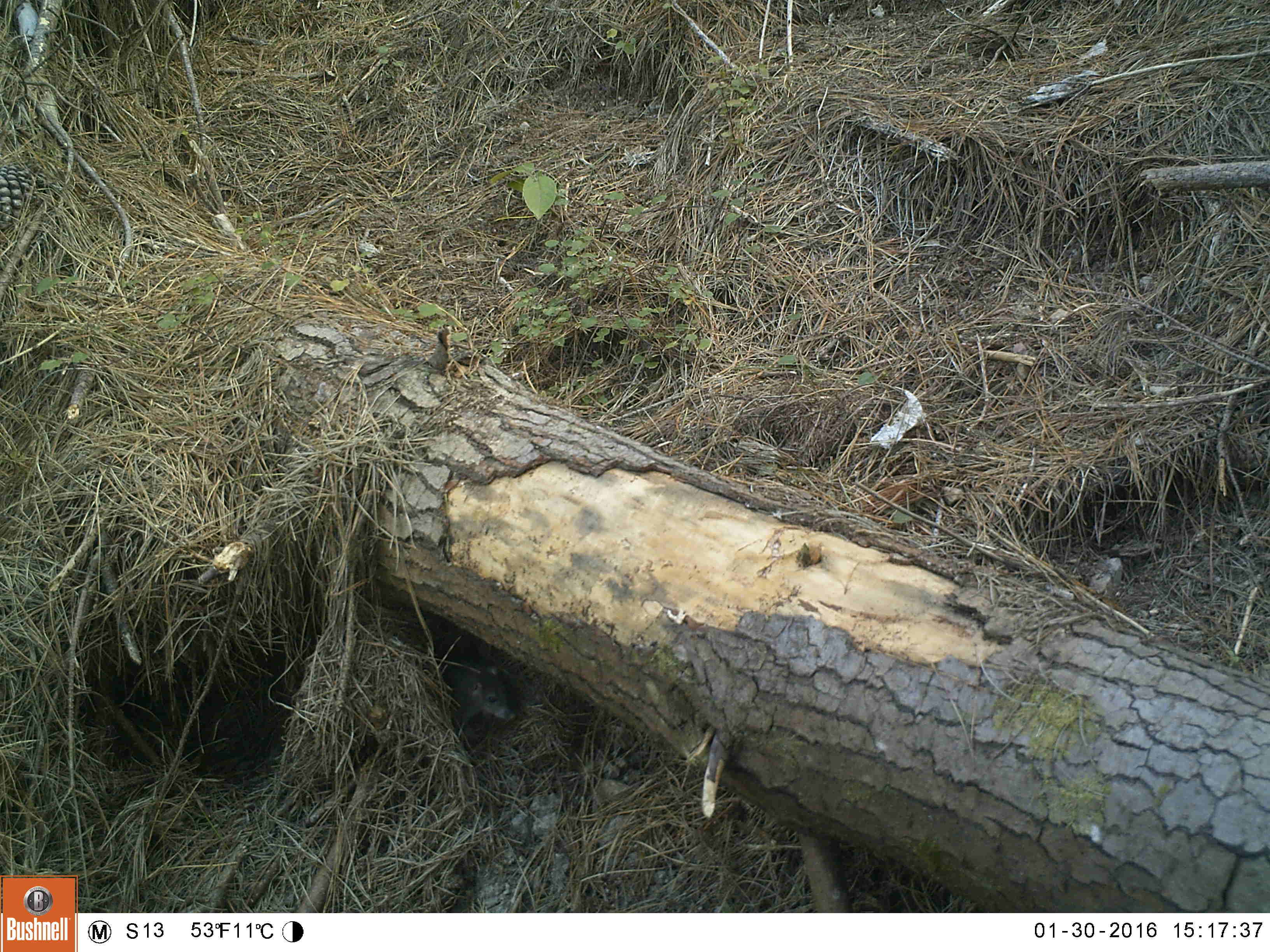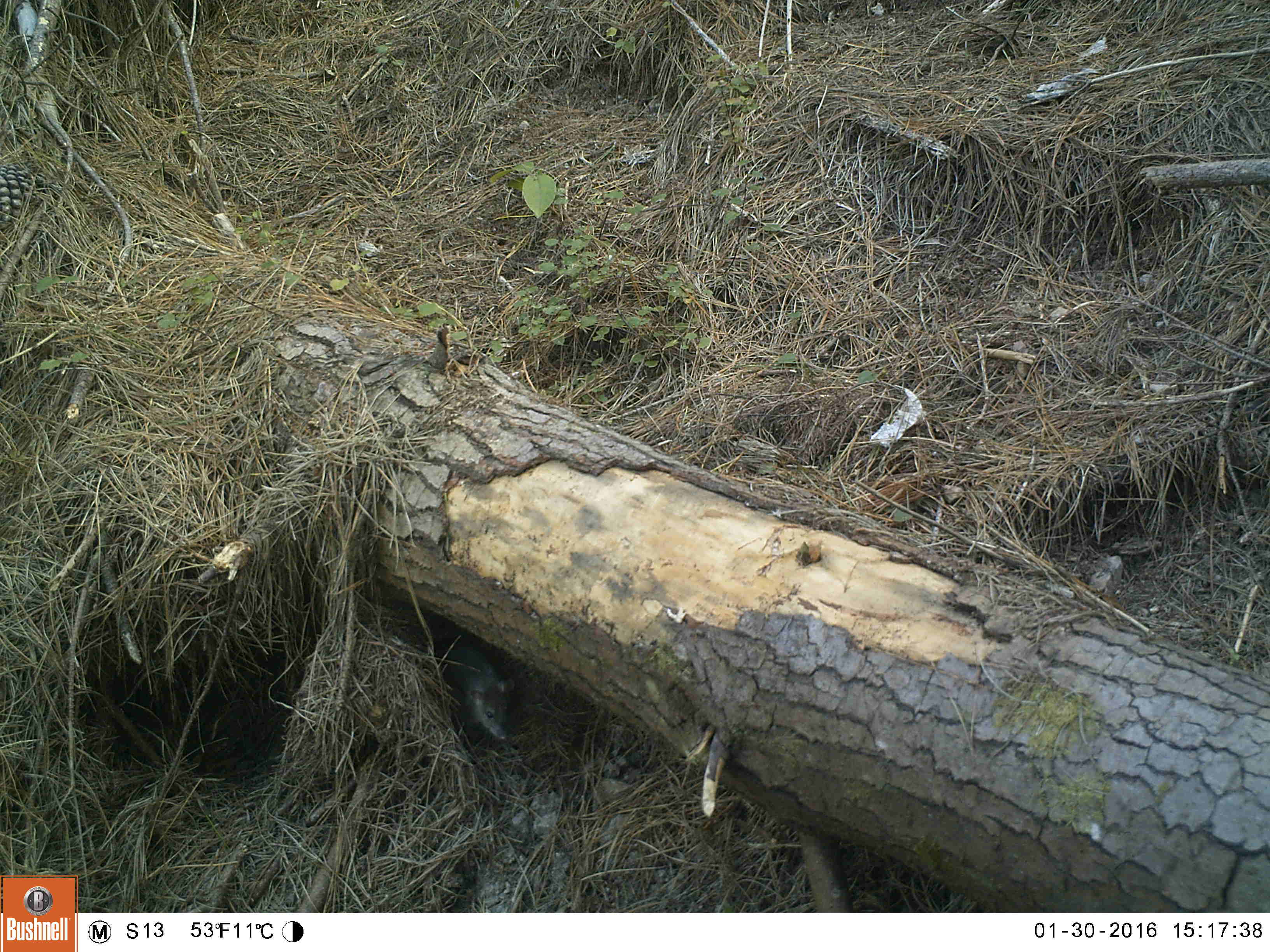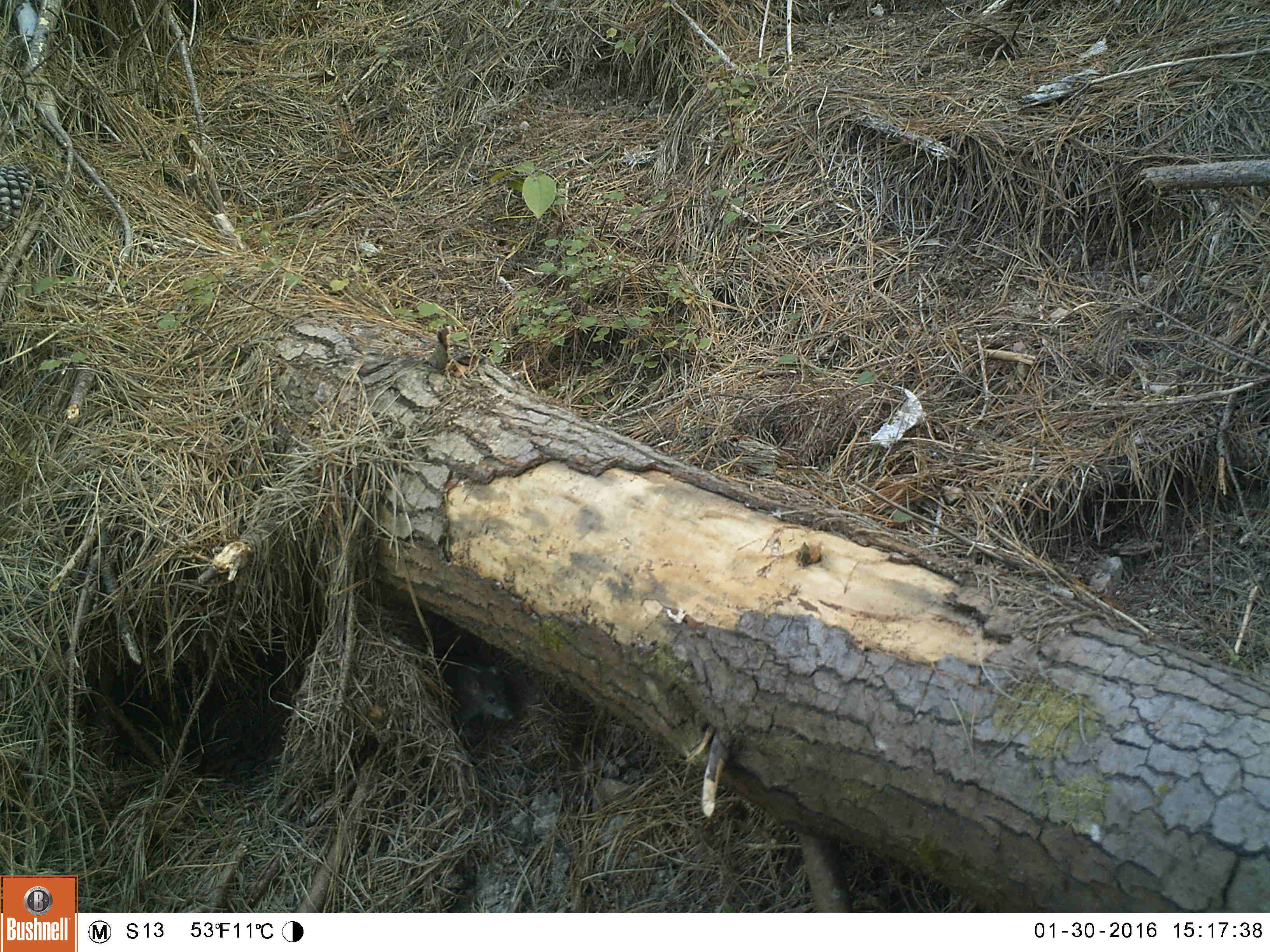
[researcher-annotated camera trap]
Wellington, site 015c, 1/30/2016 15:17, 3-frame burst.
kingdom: Animalia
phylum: Chordata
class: Mammalia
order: Rodentia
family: Muridae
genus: Rattus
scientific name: Rattus norvegicus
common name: norway rat